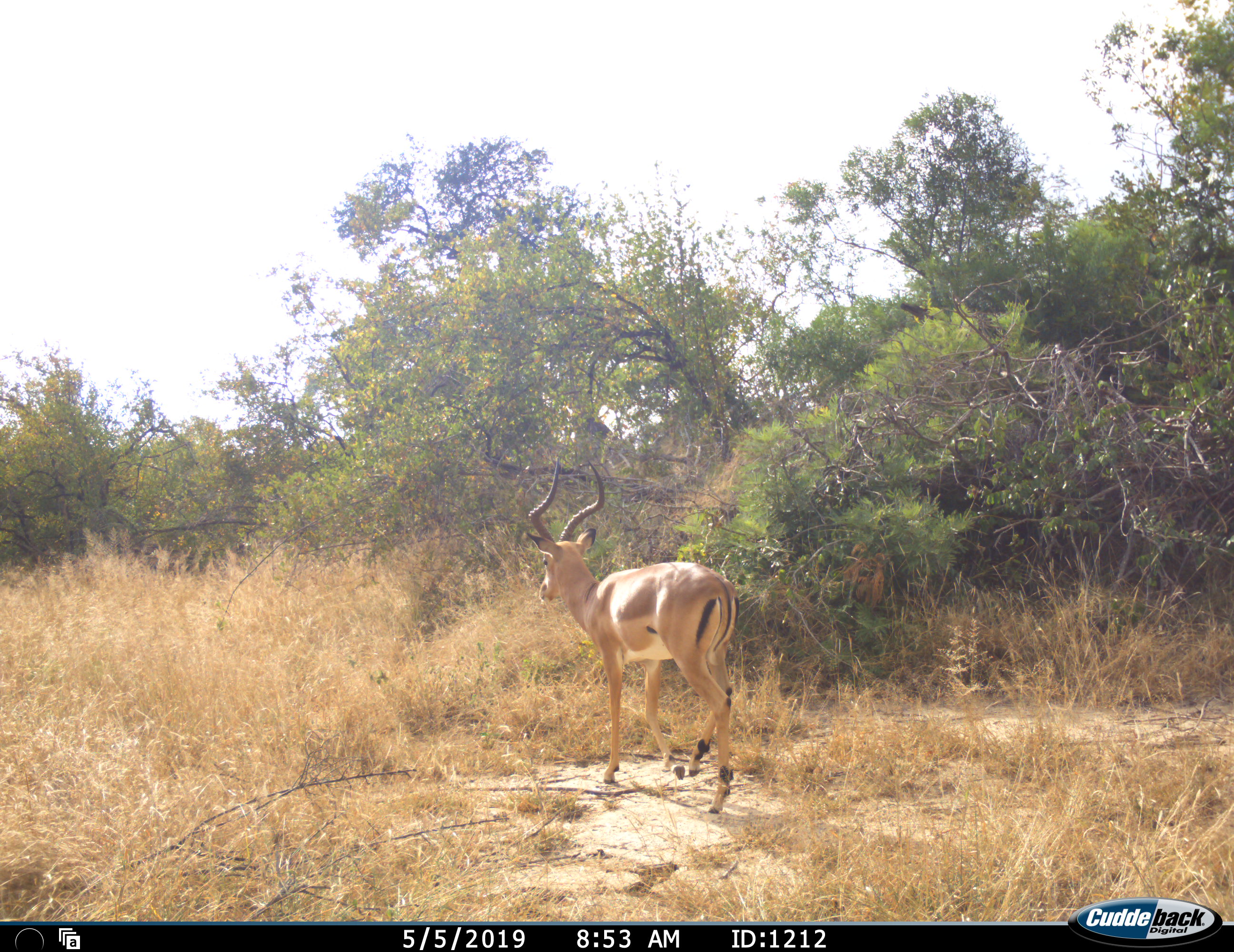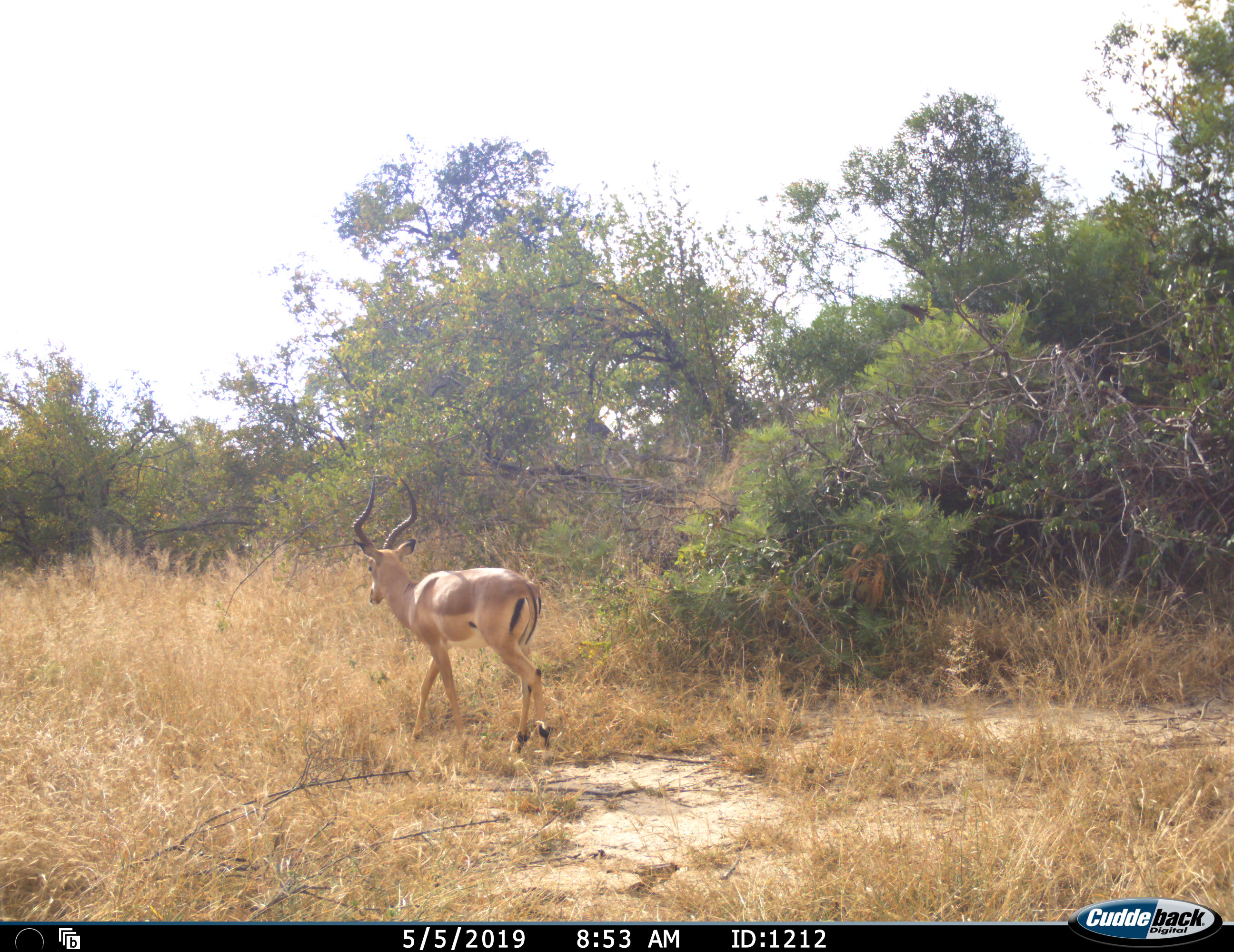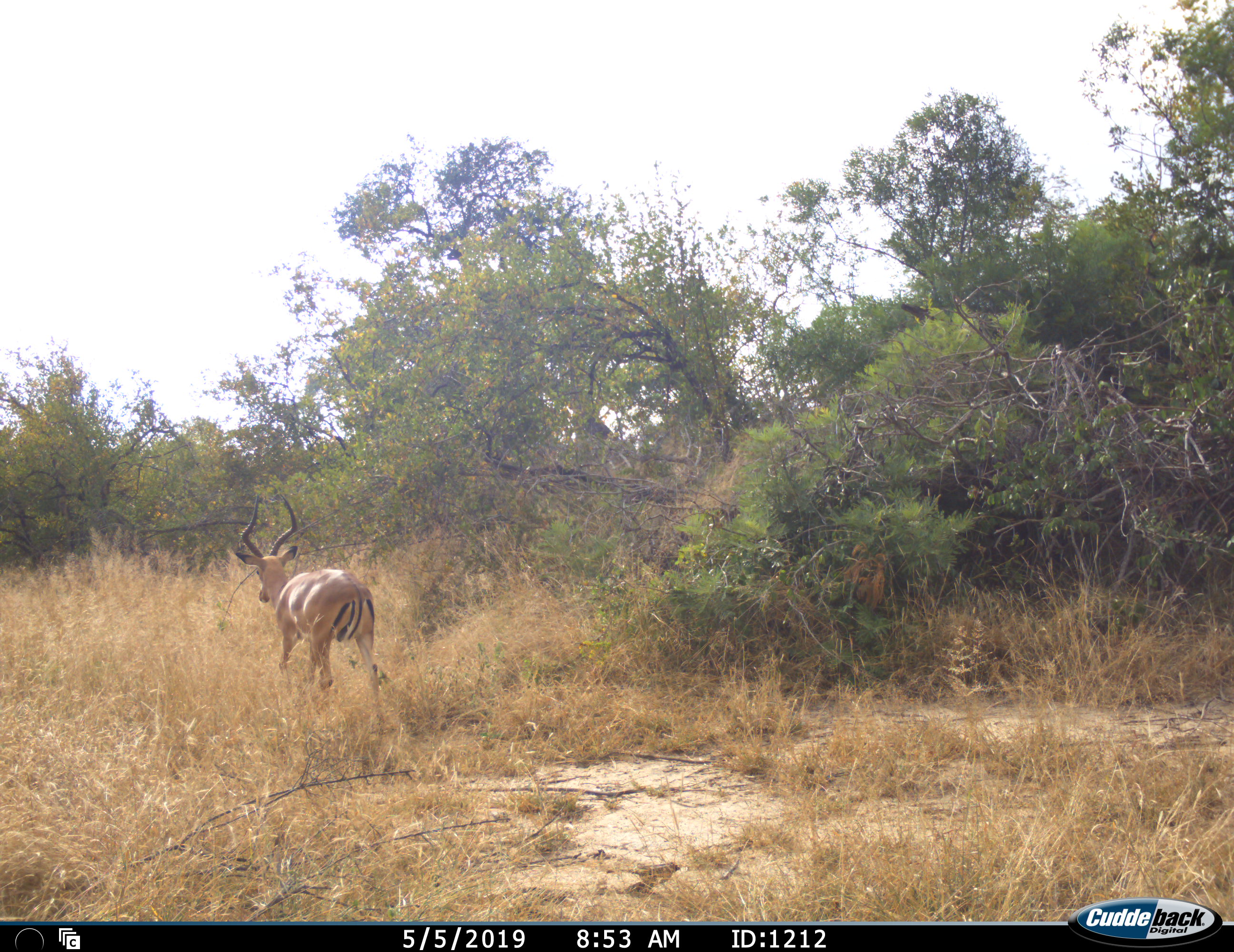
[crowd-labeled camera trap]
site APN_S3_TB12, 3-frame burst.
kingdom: Animalia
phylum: Chordata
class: Mammalia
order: Artiodactyla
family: Bovidae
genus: Aepyceros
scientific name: Aepyceros melampus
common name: impala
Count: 1.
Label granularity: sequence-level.